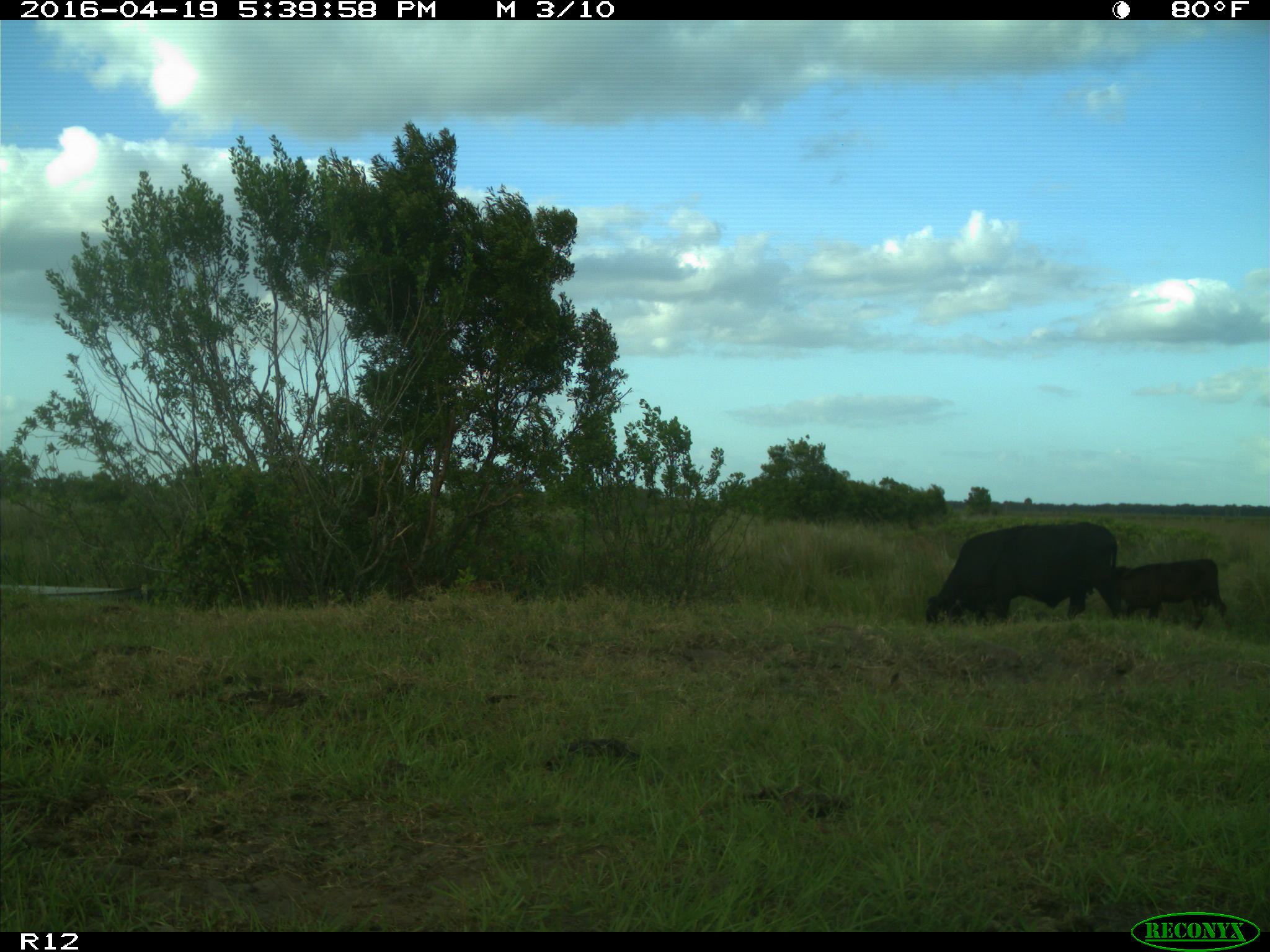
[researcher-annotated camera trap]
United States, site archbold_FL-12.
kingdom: Animalia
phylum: Chordata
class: Mammalia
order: Artiodactyla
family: Bovidae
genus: Bos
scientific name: Bos taurus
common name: domestic cow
Bos taurus (domestic cow).